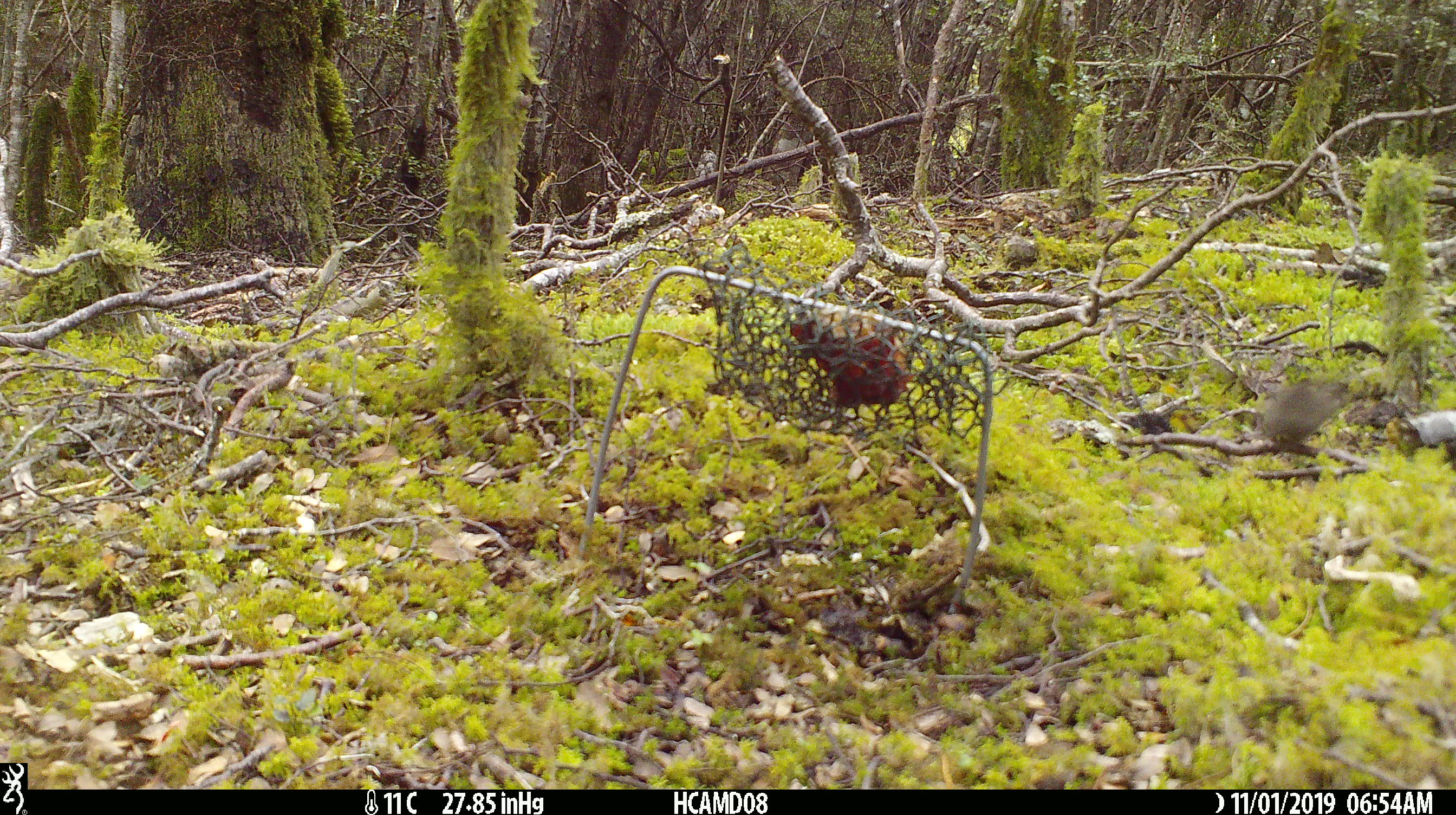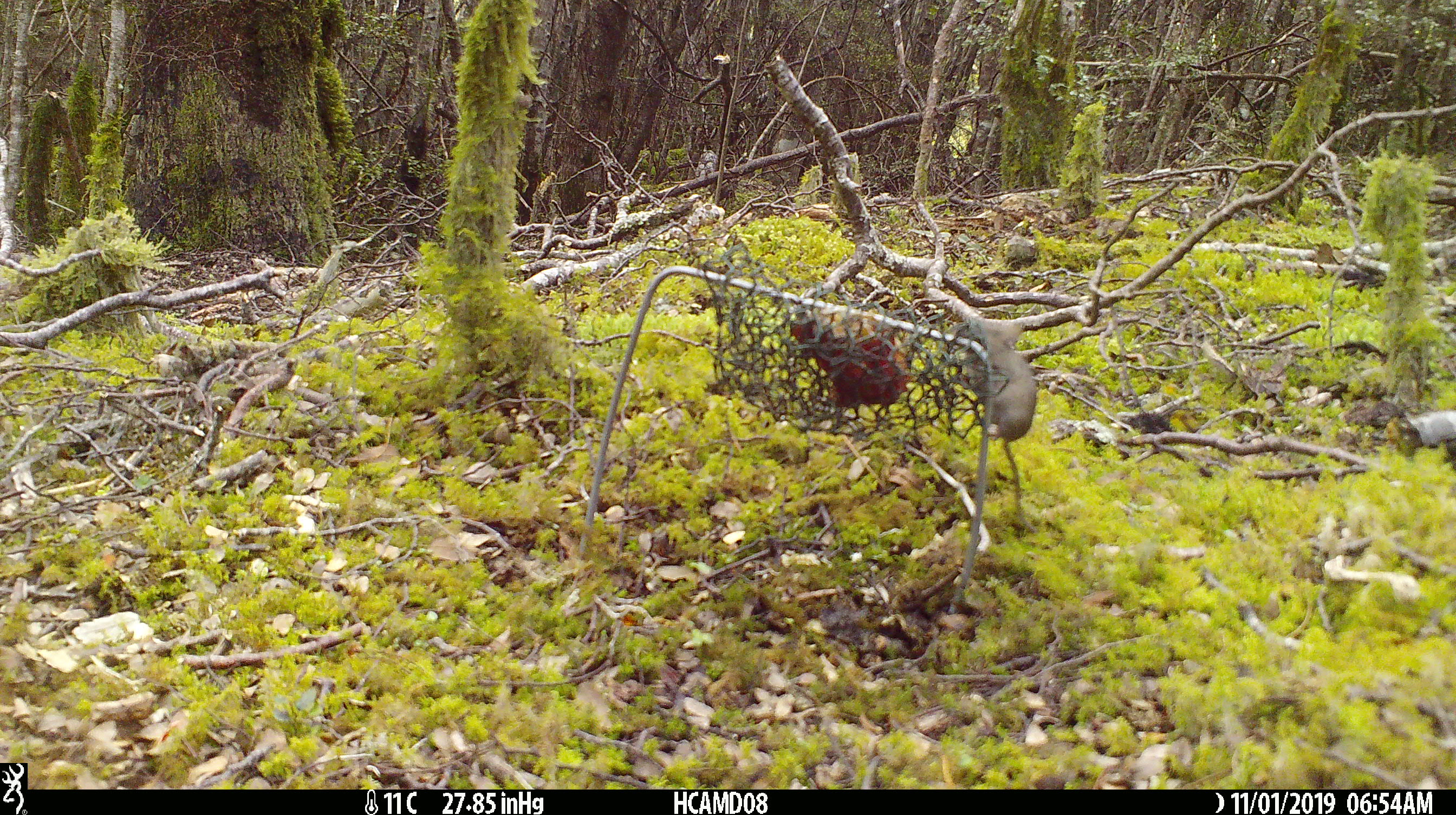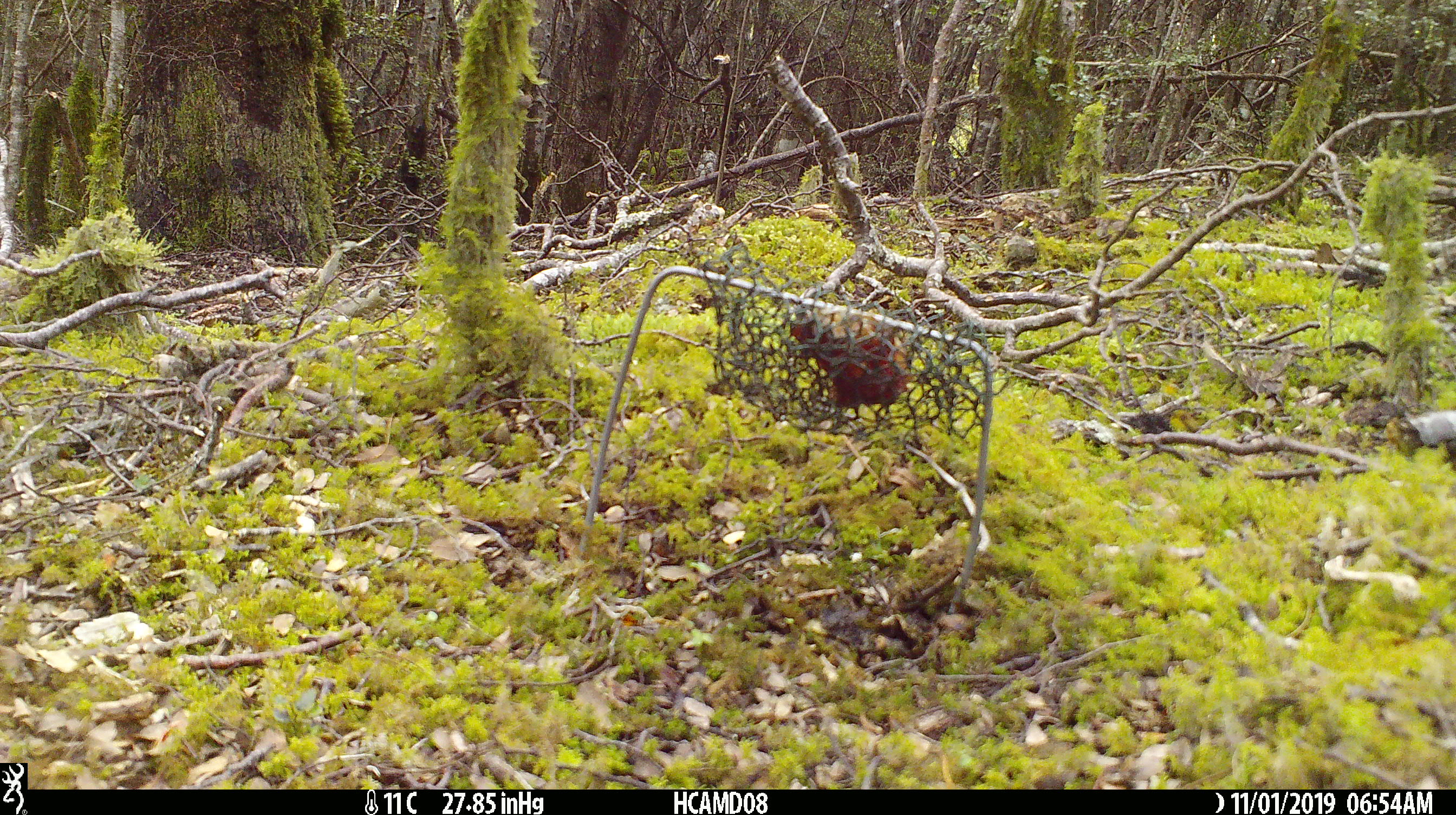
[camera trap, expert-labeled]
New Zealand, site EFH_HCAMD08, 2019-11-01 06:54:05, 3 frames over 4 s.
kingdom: Animalia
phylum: Chordata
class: Mammalia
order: Rodentia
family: Muridae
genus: Mus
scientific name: Mus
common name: mouse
Mouse (Mus).